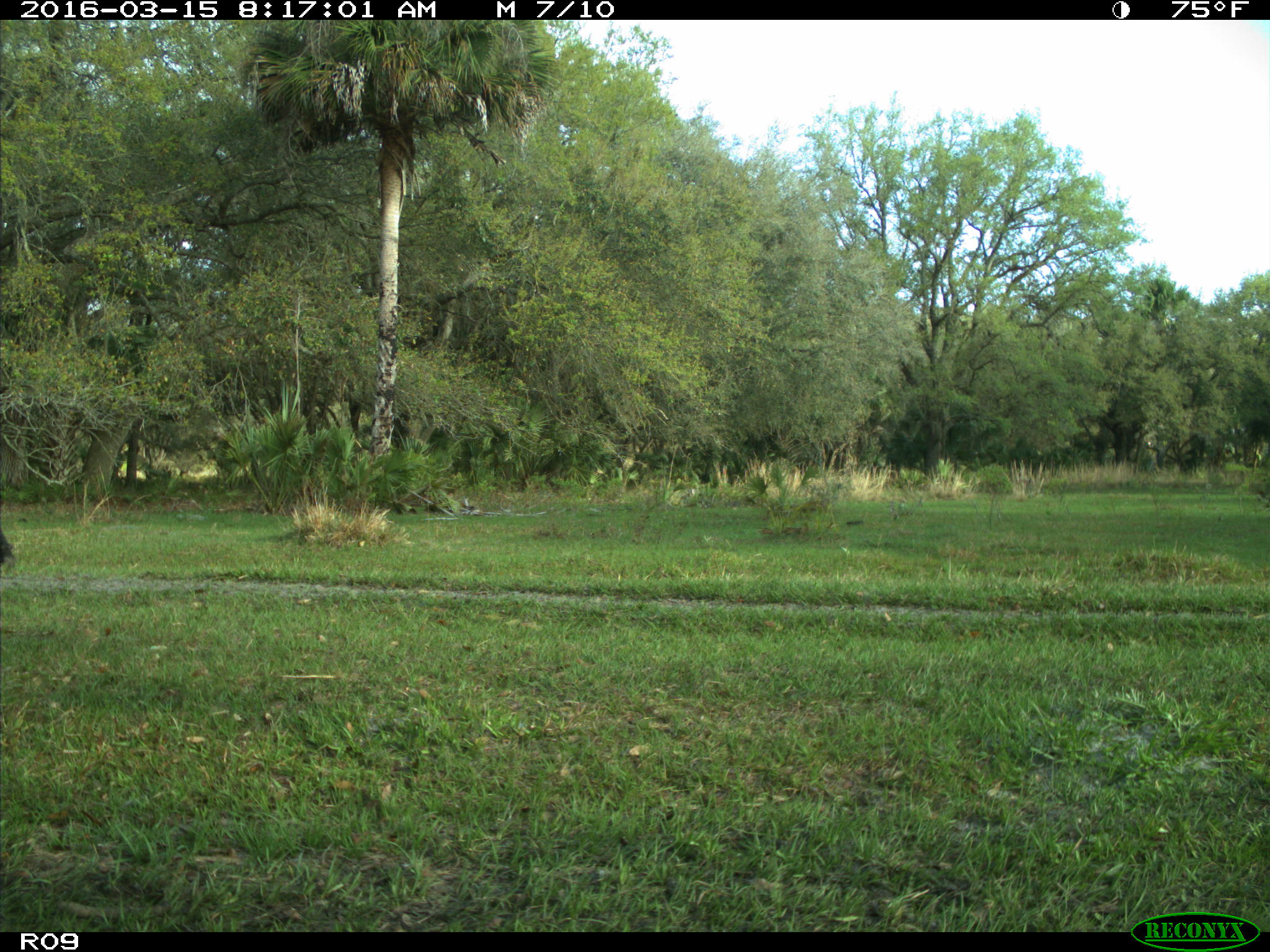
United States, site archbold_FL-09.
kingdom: Animalia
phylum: Chordata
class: Mammalia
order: Artiodactyla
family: Bovidae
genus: Bos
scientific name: Bos taurus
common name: domestic cow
Bos taurus (domestic cow).